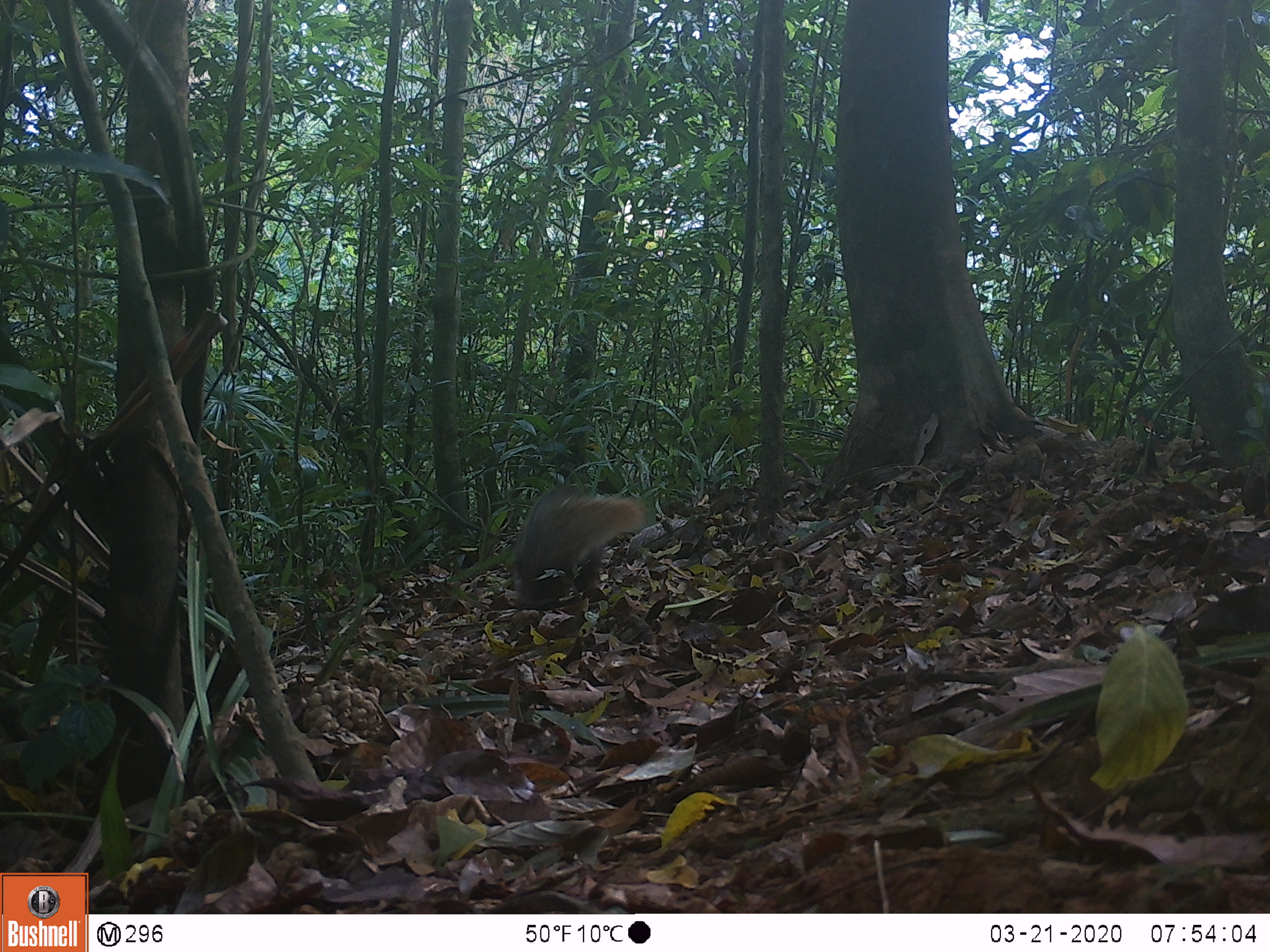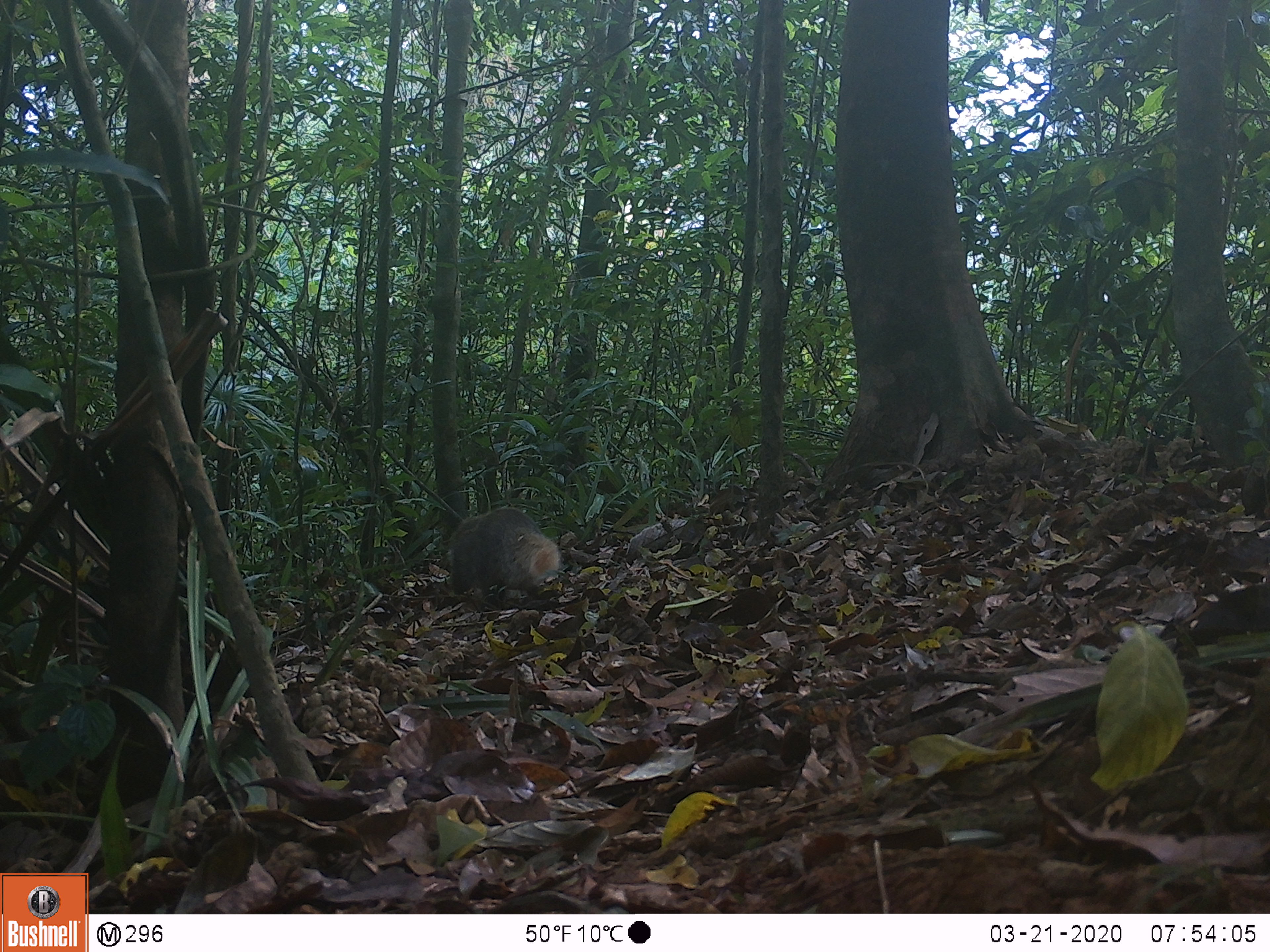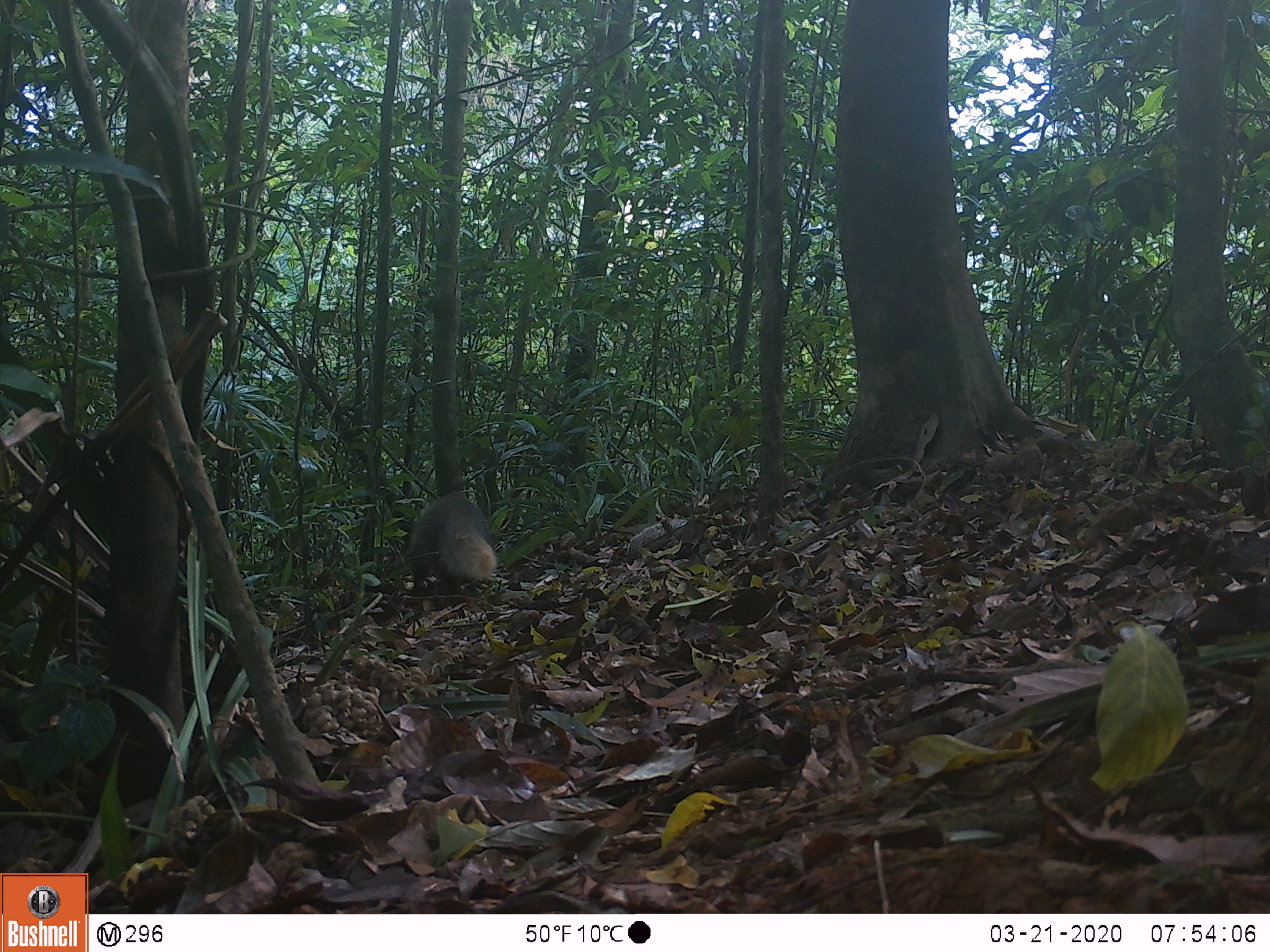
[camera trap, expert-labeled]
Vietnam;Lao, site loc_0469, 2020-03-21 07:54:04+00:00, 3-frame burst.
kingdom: Animalia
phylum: Chordata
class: Mammalia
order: Carnivora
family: Herpestidae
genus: Urva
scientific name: Urva urva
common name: crab-eating mongoose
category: crab eating mongoose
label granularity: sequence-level